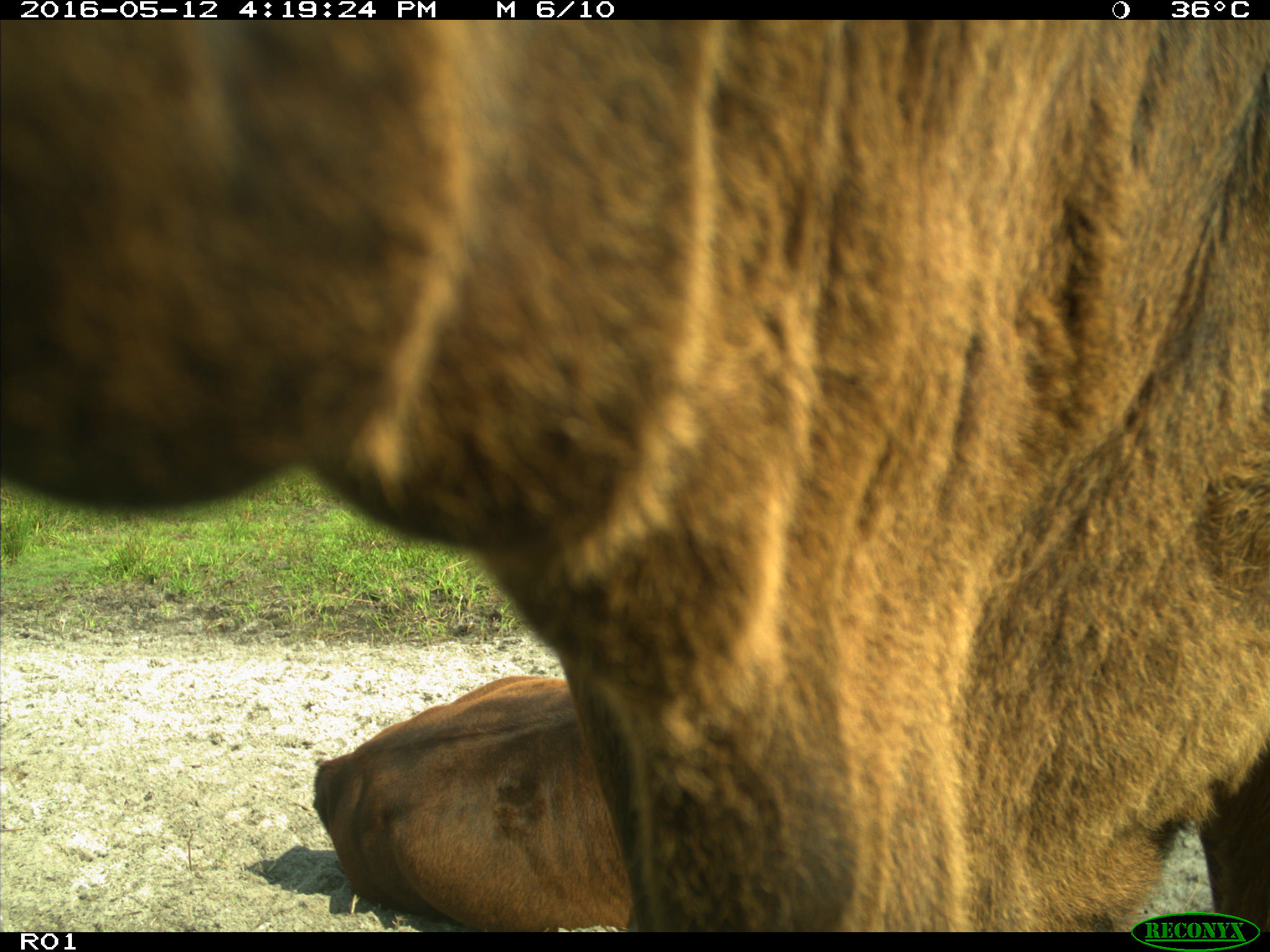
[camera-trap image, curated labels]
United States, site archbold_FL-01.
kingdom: Animalia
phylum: Chordata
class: Mammalia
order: Artiodactyla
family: Bovidae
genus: Bos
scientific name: Bos taurus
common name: domestic cow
Bos taurus (domestic cow).